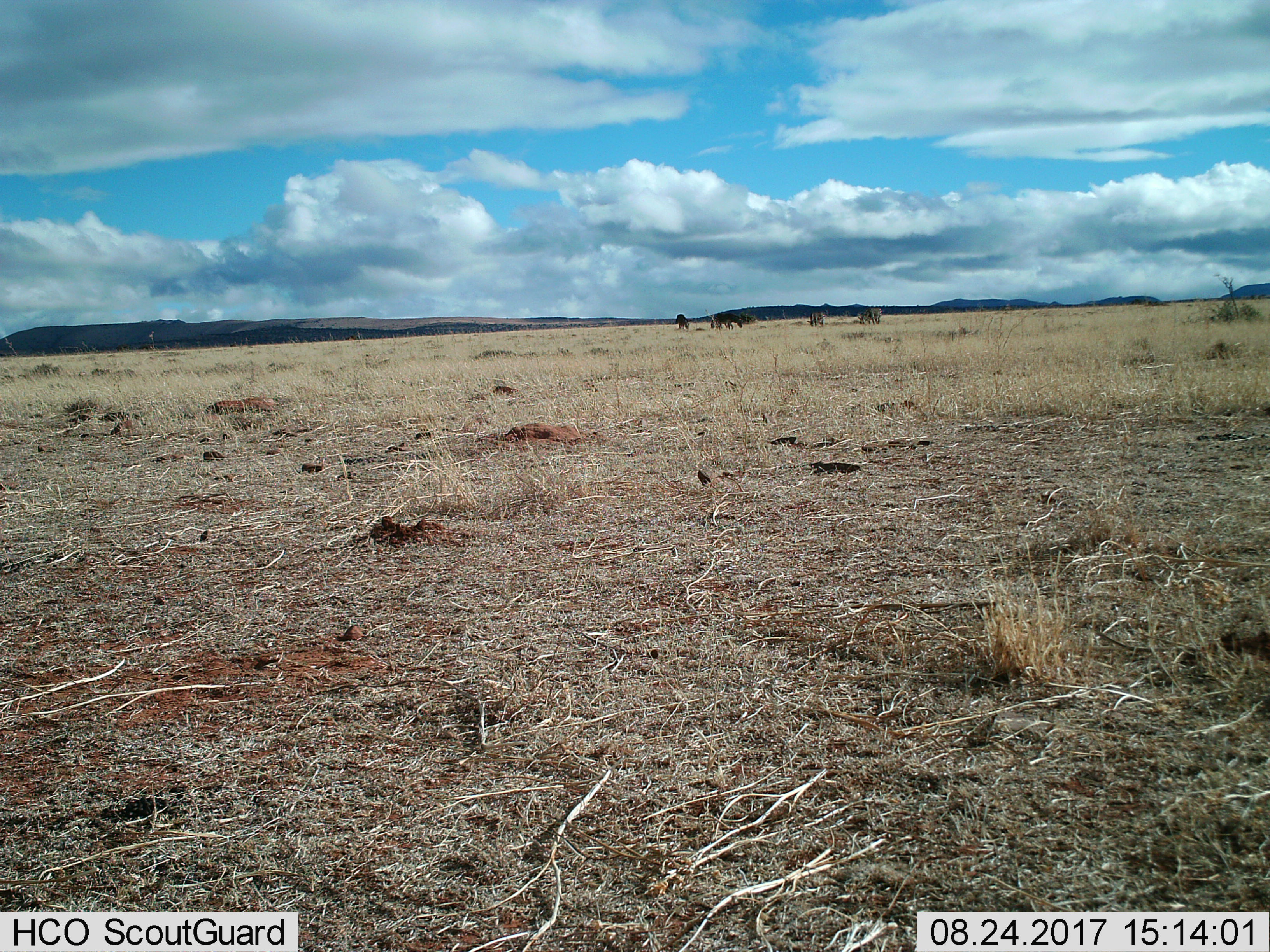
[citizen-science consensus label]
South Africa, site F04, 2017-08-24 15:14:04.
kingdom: Animalia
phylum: Chordata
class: Mammalia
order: Perissodactyla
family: Equidae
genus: Equus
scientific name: Equus quagga burchellii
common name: burchell's zebra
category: zebraburchells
Zebraburchells (burchell's zebra) (Equus quagga burchellii), count 4. Behavior (volunteer vote fractions): standing 50%, resting 0%, moving 0%, interacting 0%. Young present (vote fraction): 0%. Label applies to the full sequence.